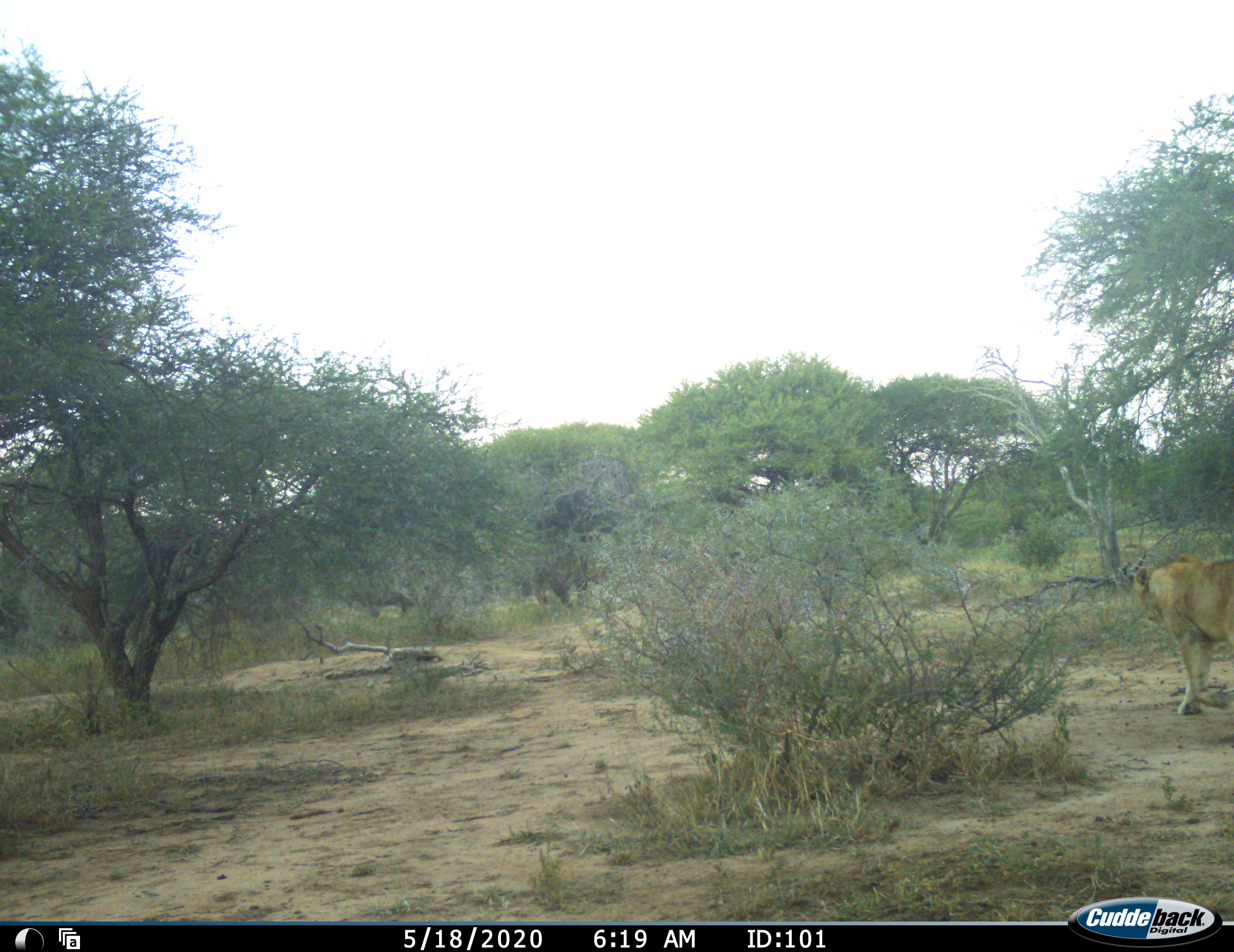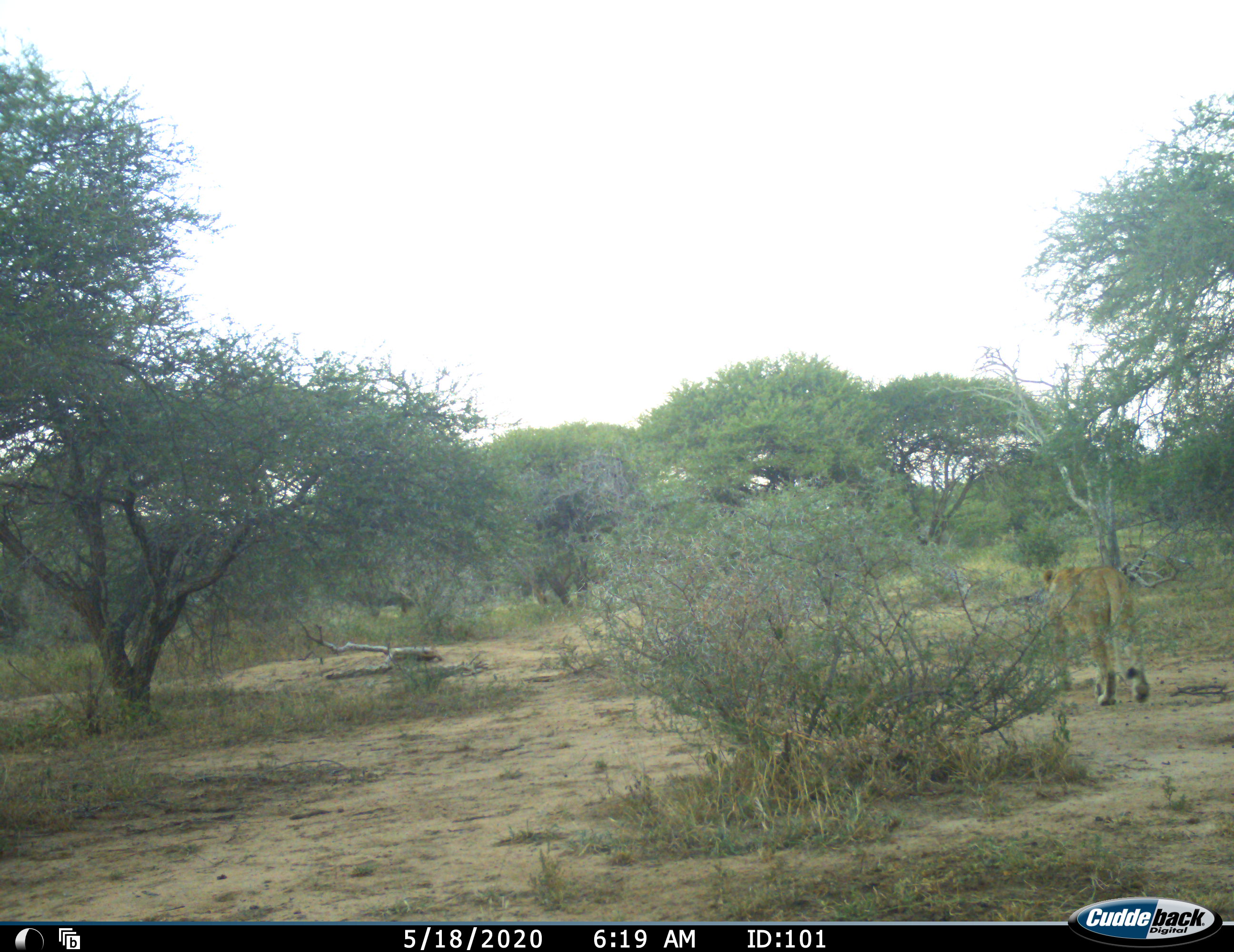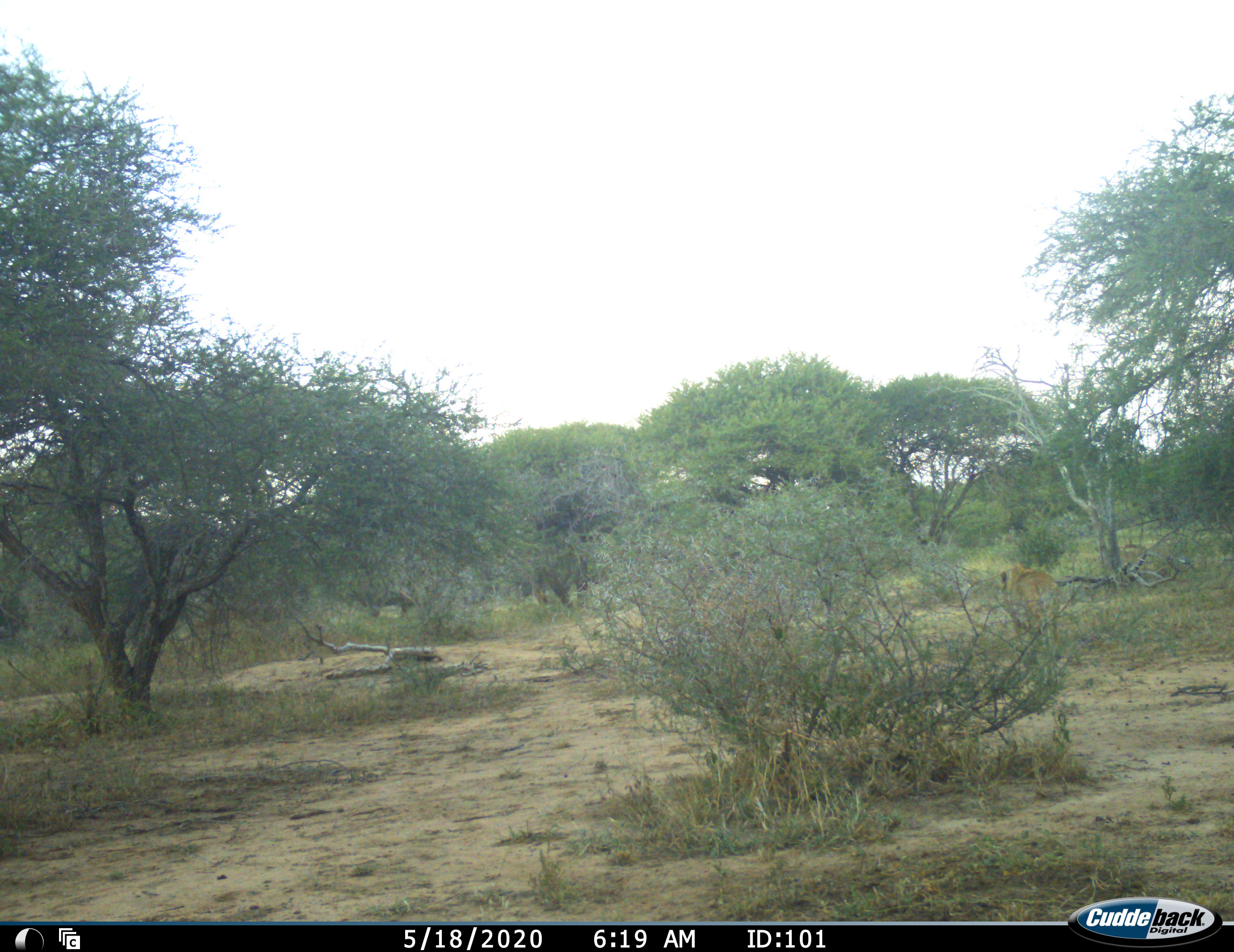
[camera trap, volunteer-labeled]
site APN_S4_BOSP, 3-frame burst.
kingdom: Animalia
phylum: Chordata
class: Mammalia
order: Carnivora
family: Felidae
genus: Panthera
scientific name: Panthera leo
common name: lion female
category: lionfemale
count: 1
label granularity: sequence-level